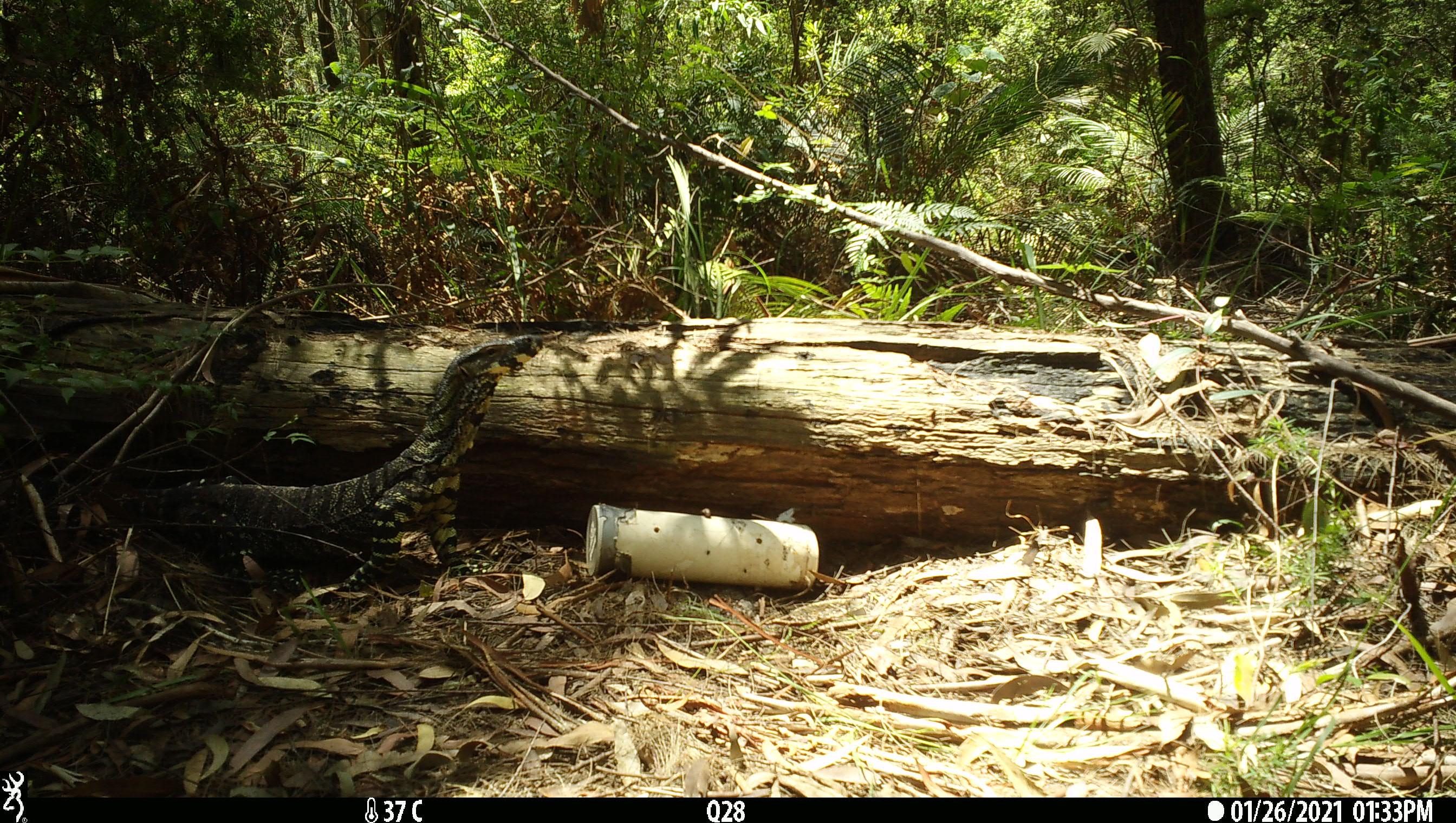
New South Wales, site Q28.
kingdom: Animalia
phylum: Chordata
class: Reptilia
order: Squamata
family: Varanidae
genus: Varanus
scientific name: Varanus varius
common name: lace monitor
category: goanna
Goanna (lace monitor) (Varanus varius).